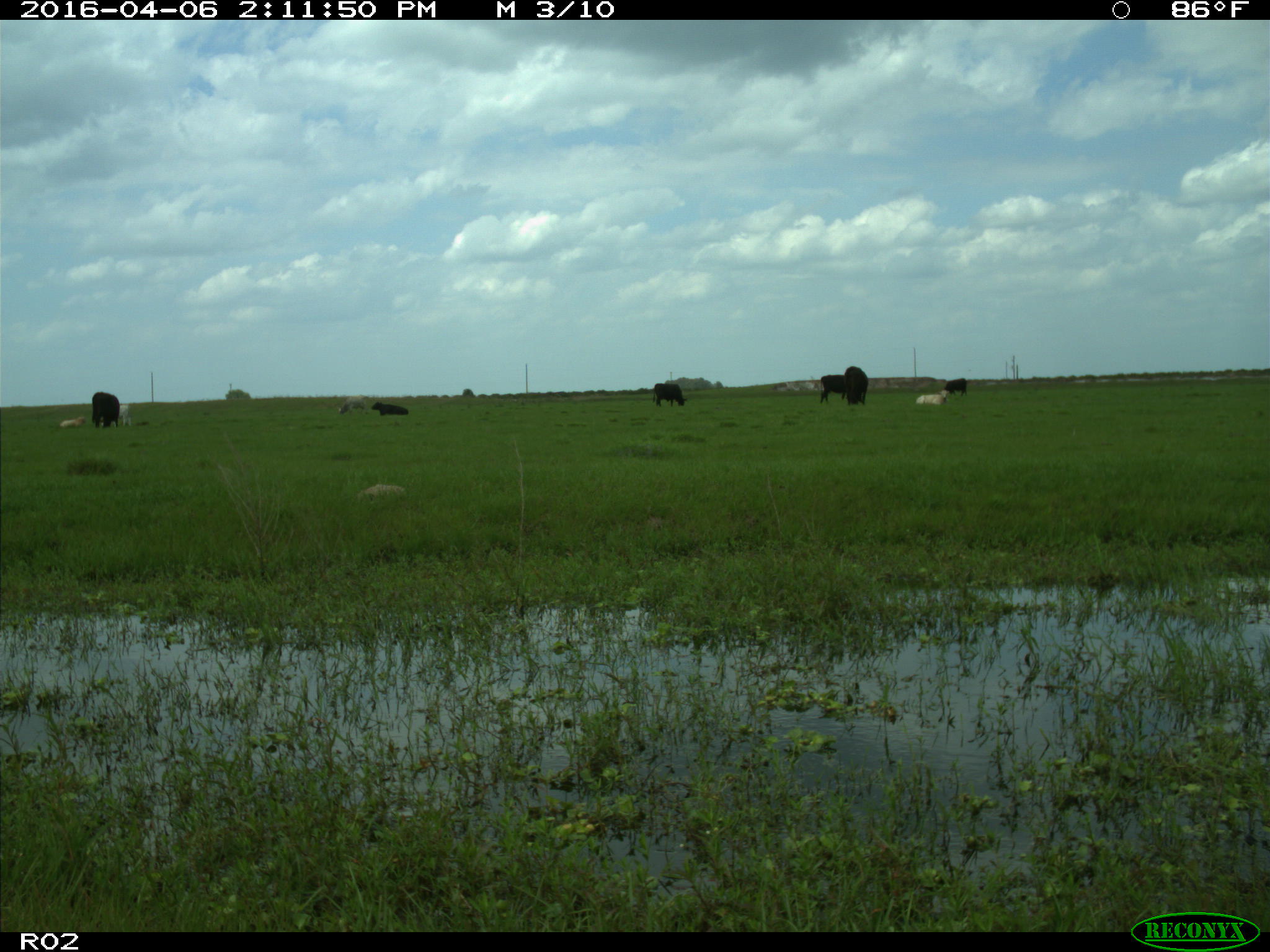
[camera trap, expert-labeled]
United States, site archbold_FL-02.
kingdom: Animalia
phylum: Chordata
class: Mammalia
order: Artiodactyla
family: Bovidae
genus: Bos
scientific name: Bos taurus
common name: domestic cow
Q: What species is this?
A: Bos taurus (domestic cow).